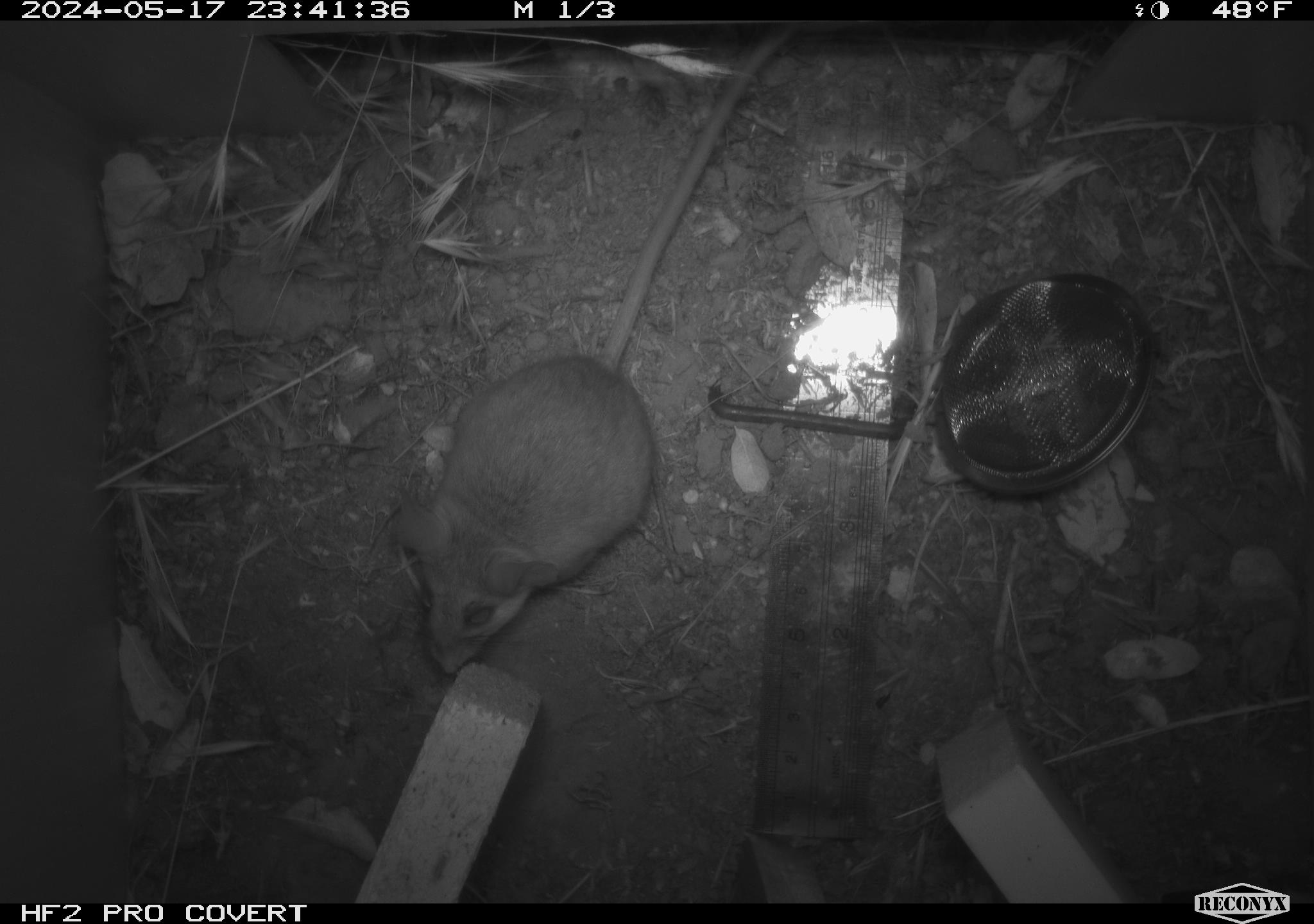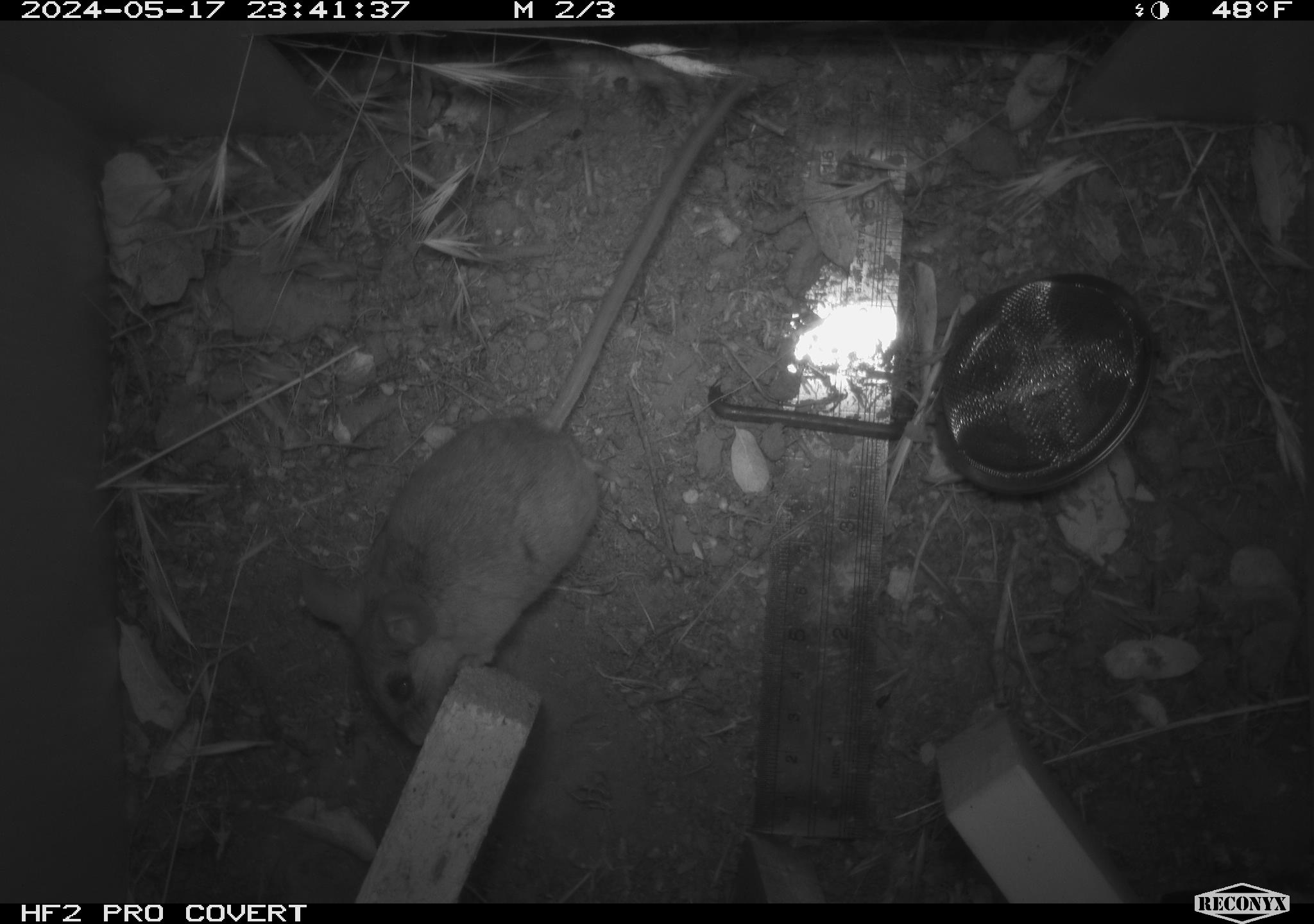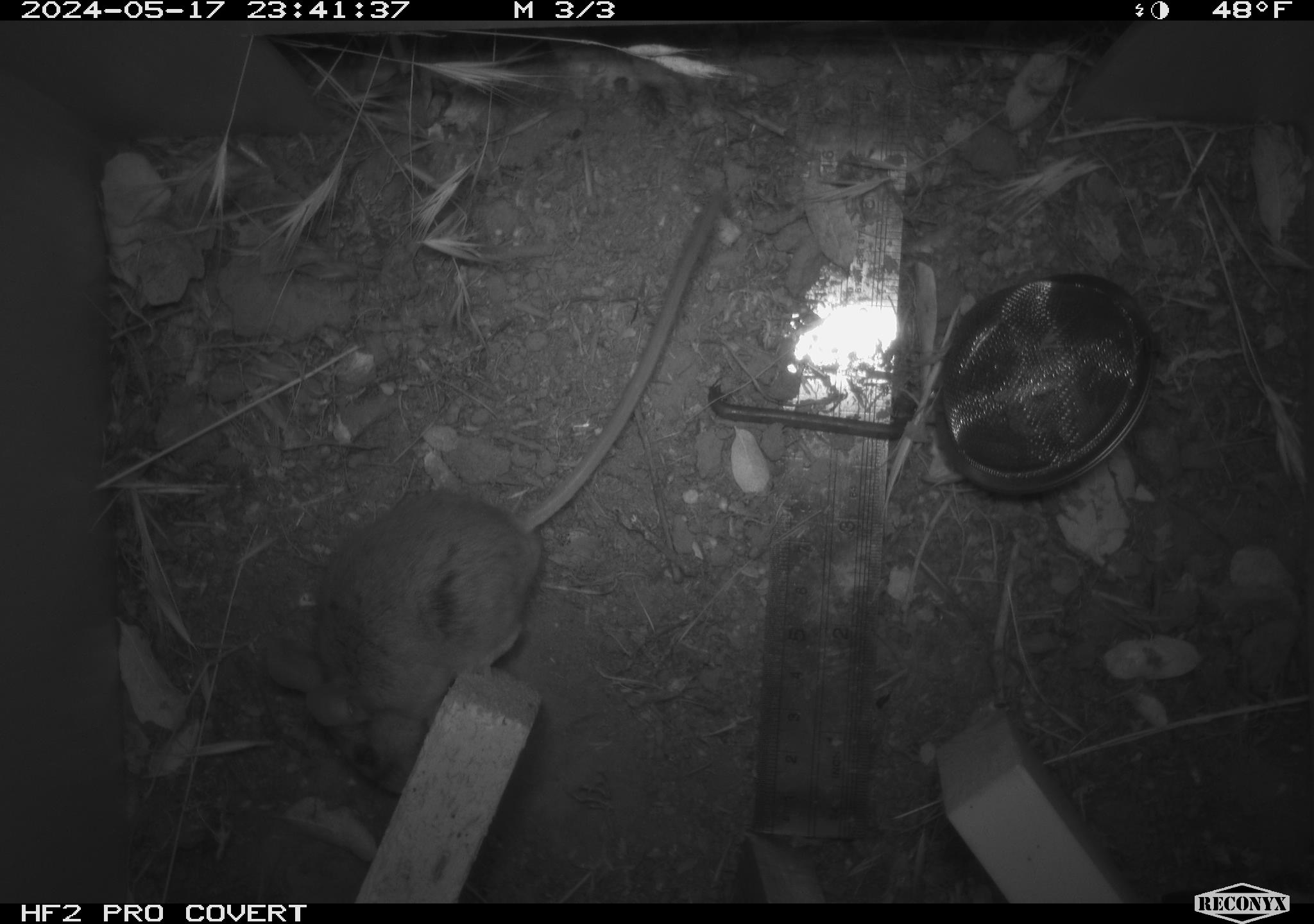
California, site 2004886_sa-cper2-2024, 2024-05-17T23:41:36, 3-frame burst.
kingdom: Animalia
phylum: Chordata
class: Mammalia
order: Rodentia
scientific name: Rodentia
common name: rodent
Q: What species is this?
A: Rodent (Rodentia).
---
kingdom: Animalia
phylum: Chordata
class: Mammalia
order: Rodentia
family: Heteromyidae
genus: Dipodomys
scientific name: Dipodomys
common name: kangaroo rats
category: dipodomys species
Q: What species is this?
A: Dipodomys species (kangaroo rats) (Dipodomys).